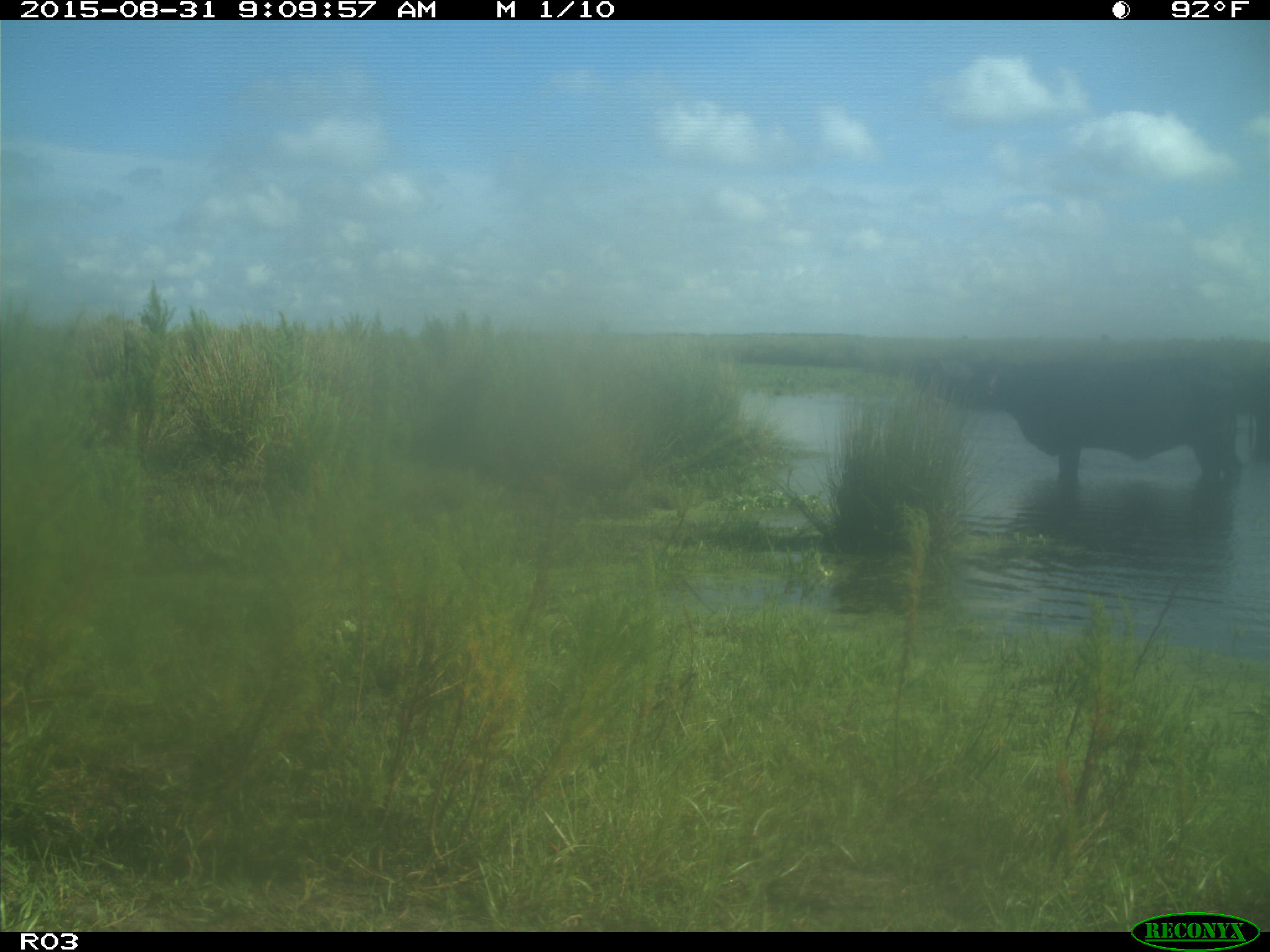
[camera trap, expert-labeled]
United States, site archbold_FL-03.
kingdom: Animalia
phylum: Chordata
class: Mammalia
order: Artiodactyla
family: Bovidae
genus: Bos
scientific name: Bos taurus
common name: domestic cow